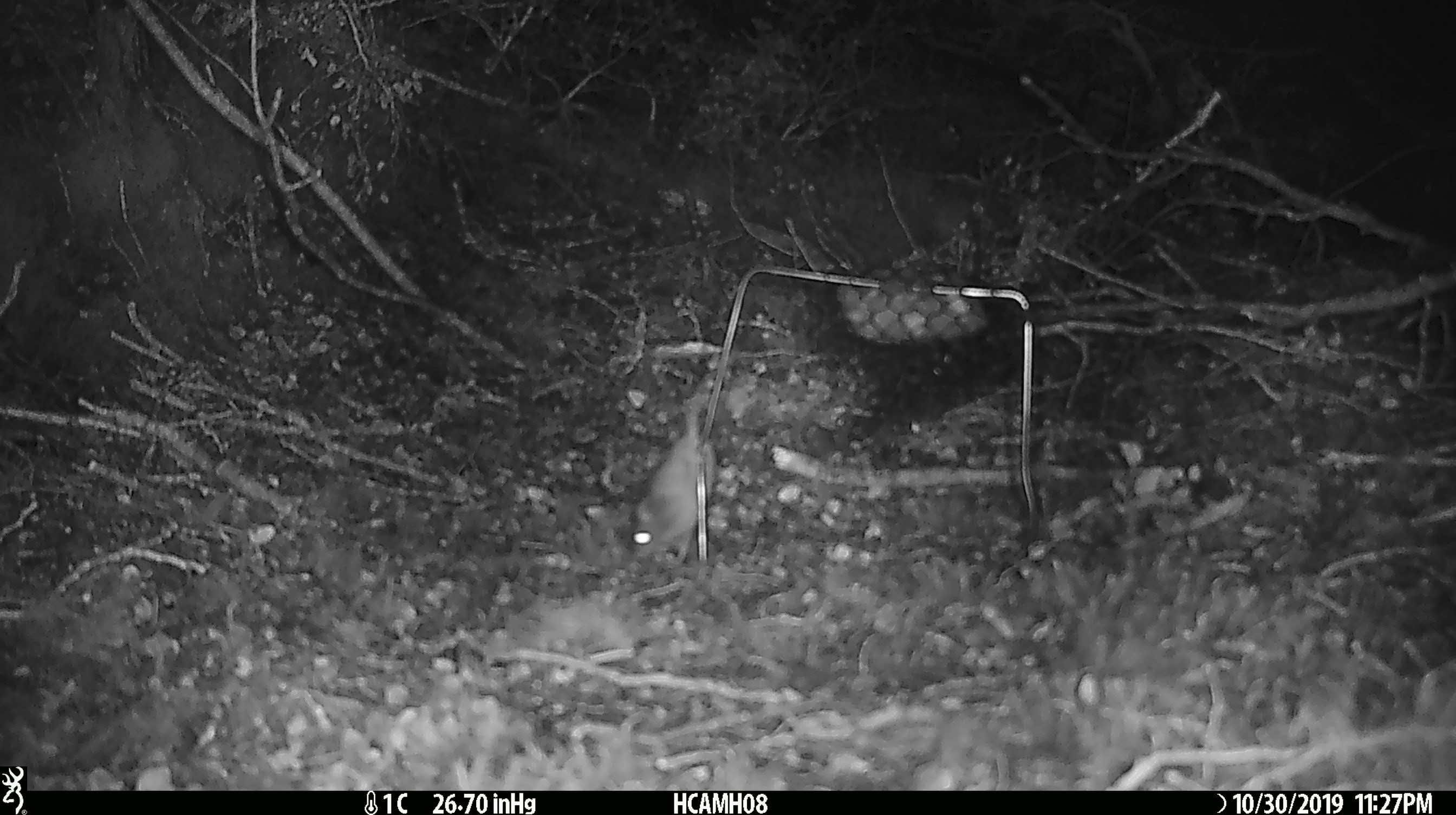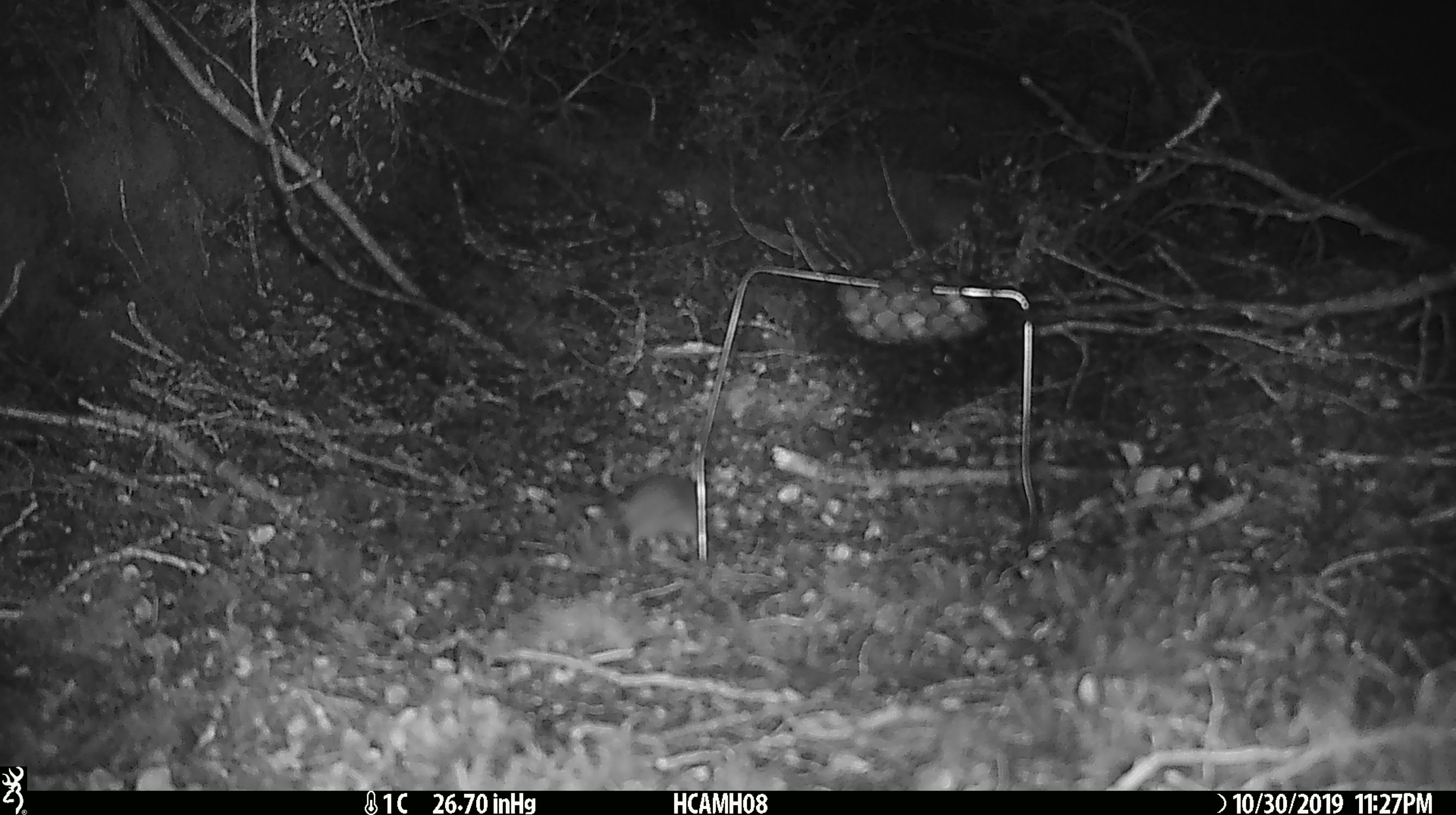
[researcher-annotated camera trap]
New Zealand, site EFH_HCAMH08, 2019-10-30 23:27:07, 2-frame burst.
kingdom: Animalia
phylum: Chordata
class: Mammalia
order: Rodentia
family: Muridae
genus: Mus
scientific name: Mus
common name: mouse